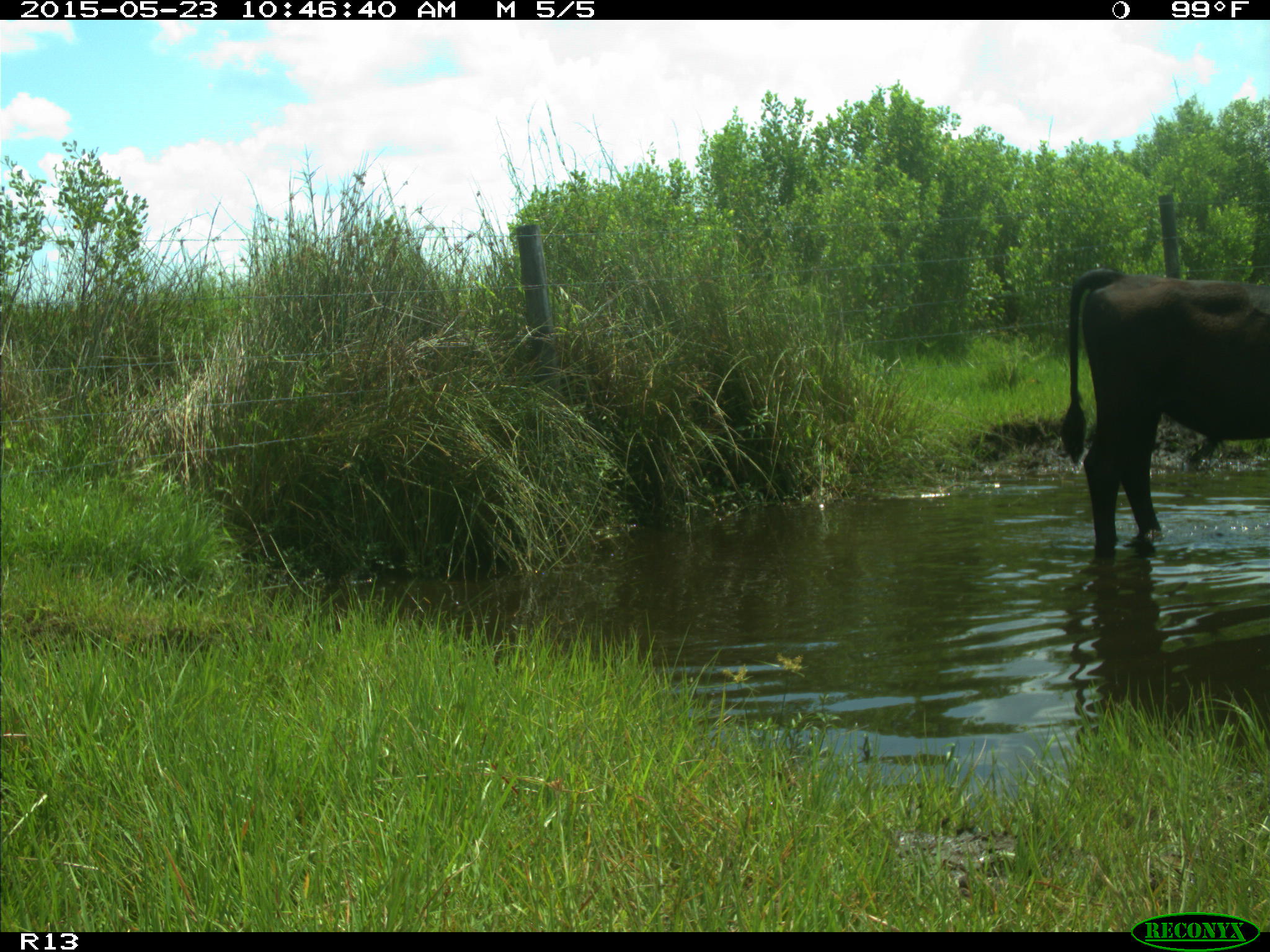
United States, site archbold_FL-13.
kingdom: Animalia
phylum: Chordata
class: Mammalia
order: Artiodactyla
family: Bovidae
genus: Bos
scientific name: Bos taurus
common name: domestic cow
Bos taurus (domestic cow).